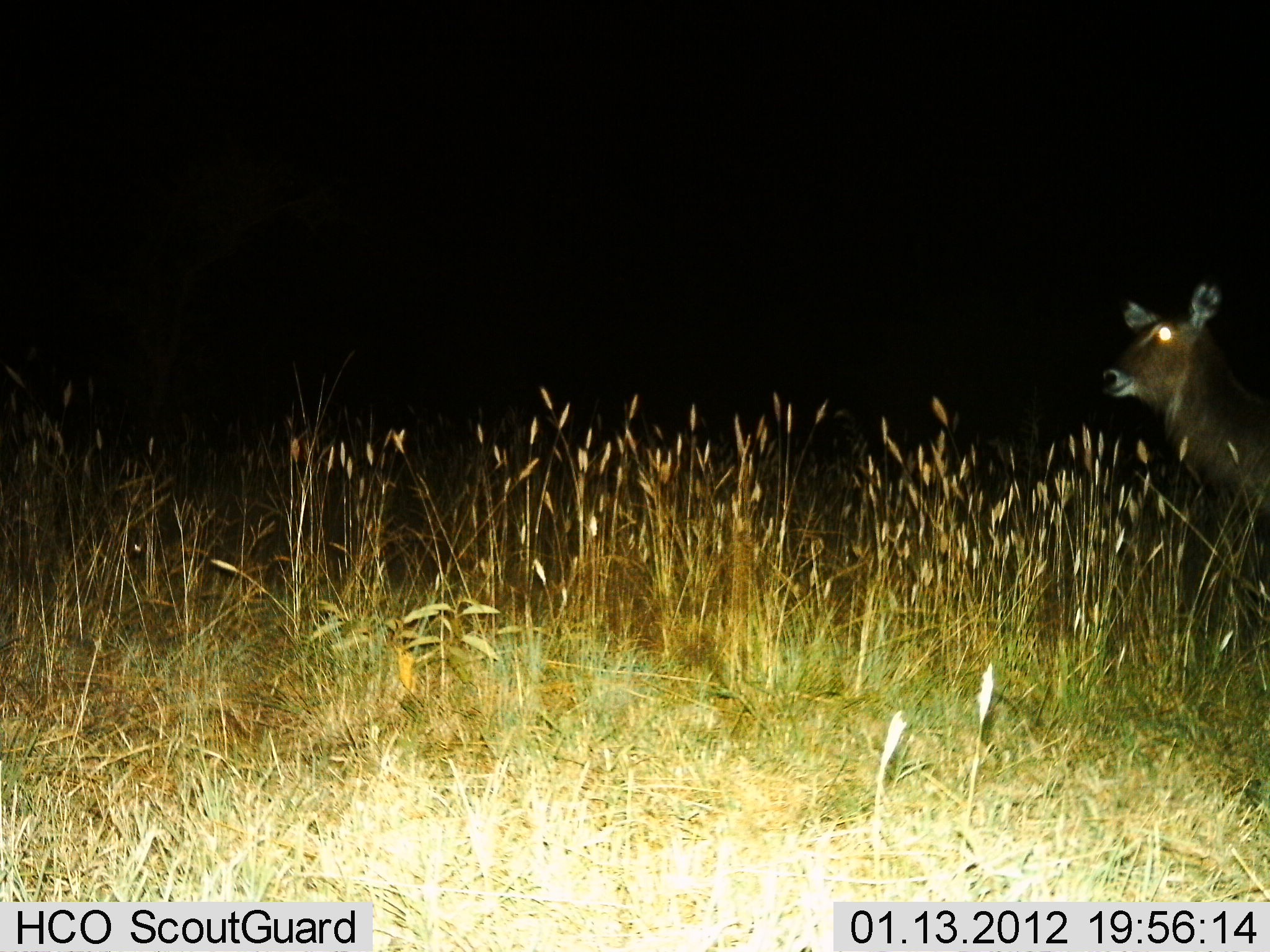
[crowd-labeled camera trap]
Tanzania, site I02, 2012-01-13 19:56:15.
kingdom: Animalia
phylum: Chordata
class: Mammalia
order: Artiodactyla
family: Bovidae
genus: Kobus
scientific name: Kobus ellipsiprymnus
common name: waterbuck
Waterbuck (Kobus ellipsiprymnus), count 1. Behavior (volunteer vote fractions): standing 94%, resting 0%, moving 6%, interacting 0%. Young present (vote fraction): 0%. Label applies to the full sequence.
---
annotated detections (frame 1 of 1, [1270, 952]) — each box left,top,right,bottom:
animal: 1099,279,1270,524